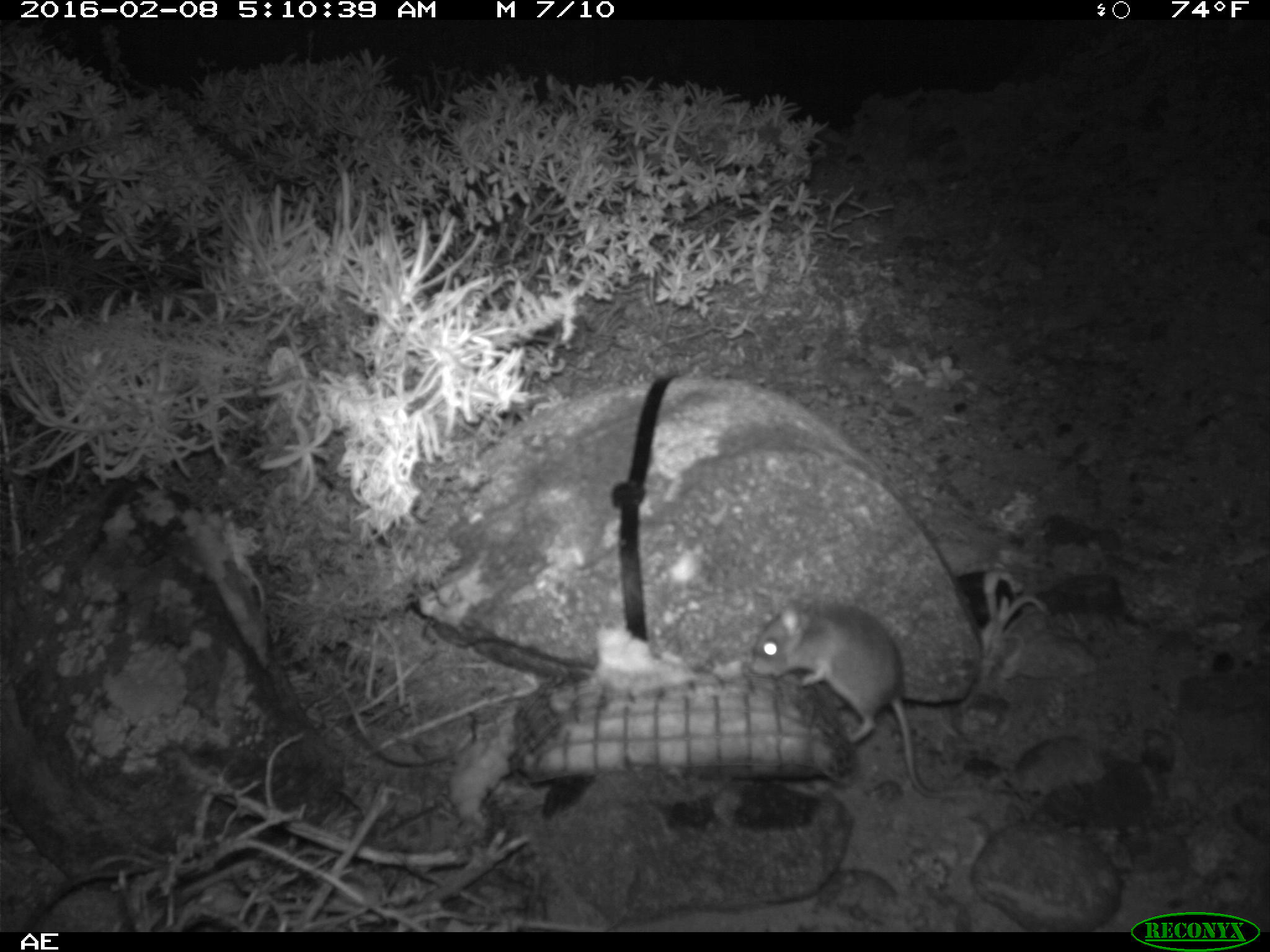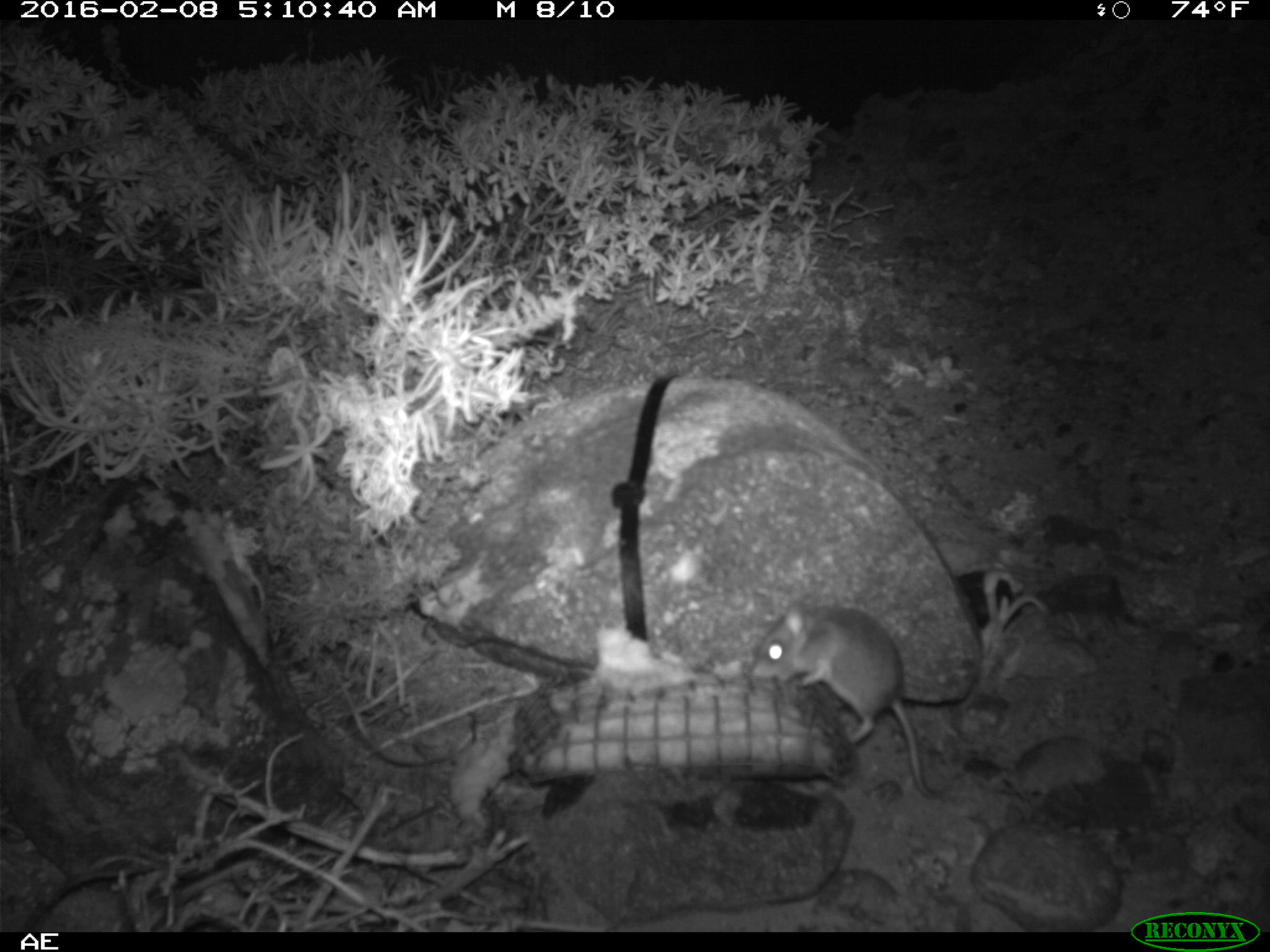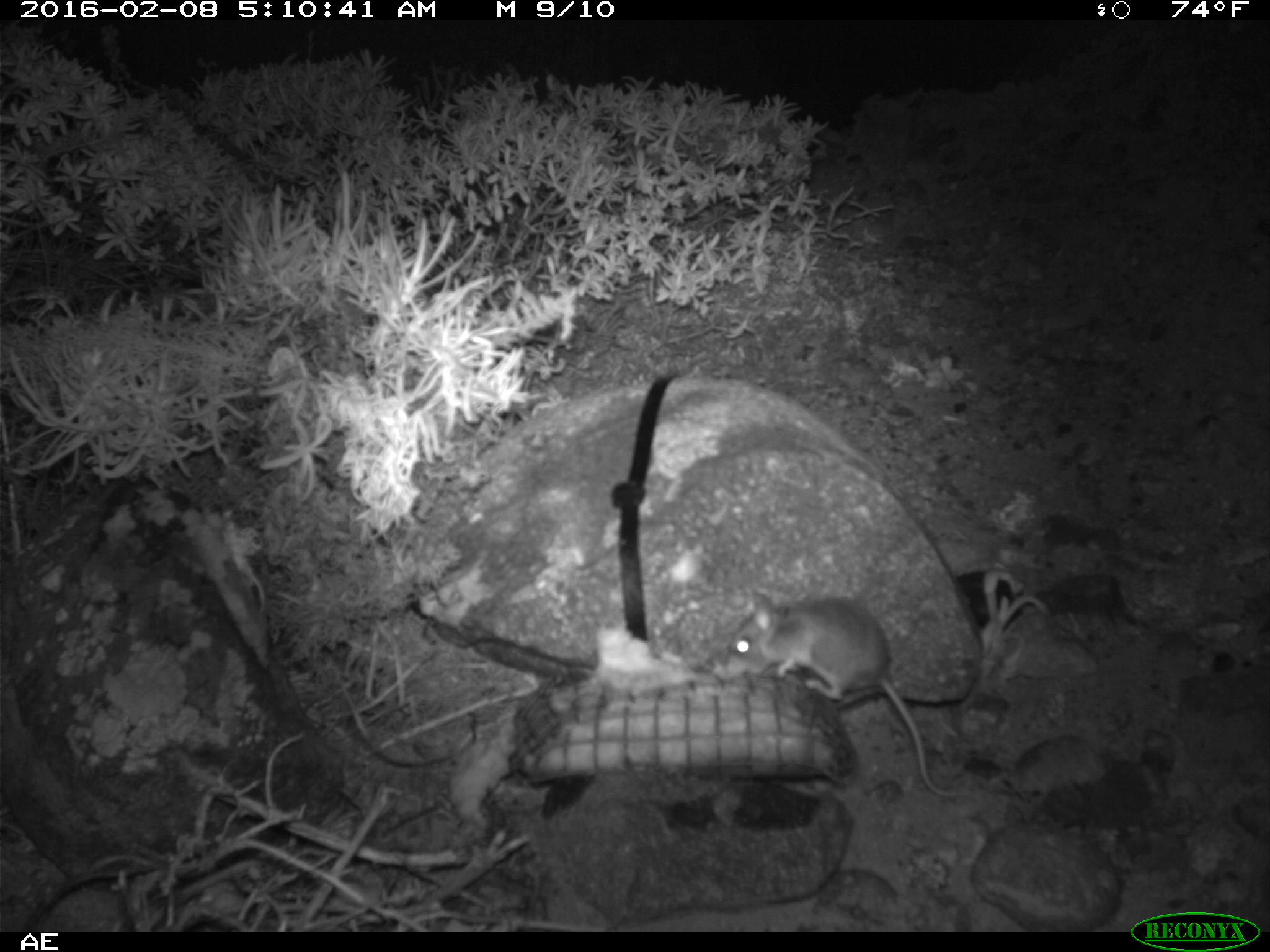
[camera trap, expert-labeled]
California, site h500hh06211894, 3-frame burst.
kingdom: Animalia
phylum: Chordata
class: Mammalia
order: Rodentia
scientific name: Rodentia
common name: rodent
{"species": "rodent (Rodentia)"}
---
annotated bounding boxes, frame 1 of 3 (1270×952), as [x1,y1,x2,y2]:
rodent: [750,599,979,796]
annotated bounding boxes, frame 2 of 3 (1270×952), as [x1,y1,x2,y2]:
rodent: [749,600,941,798]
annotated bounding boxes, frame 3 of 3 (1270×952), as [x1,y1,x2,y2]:
rodent: [724,591,972,798]